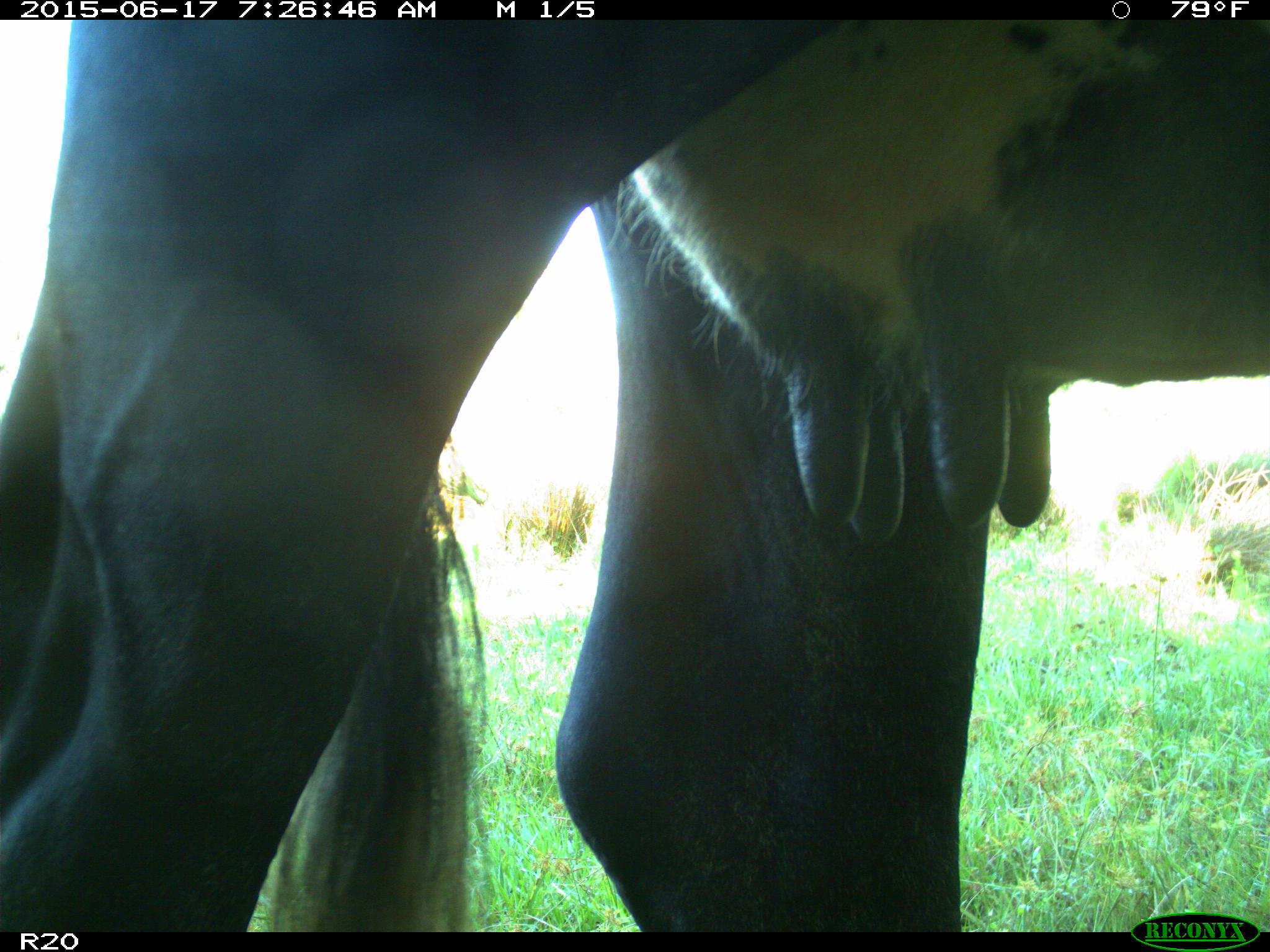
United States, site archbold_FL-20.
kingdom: Animalia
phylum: Chordata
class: Mammalia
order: Artiodactyla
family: Bovidae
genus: Bos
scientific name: Bos taurus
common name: domestic cow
Bos taurus (domestic cow).